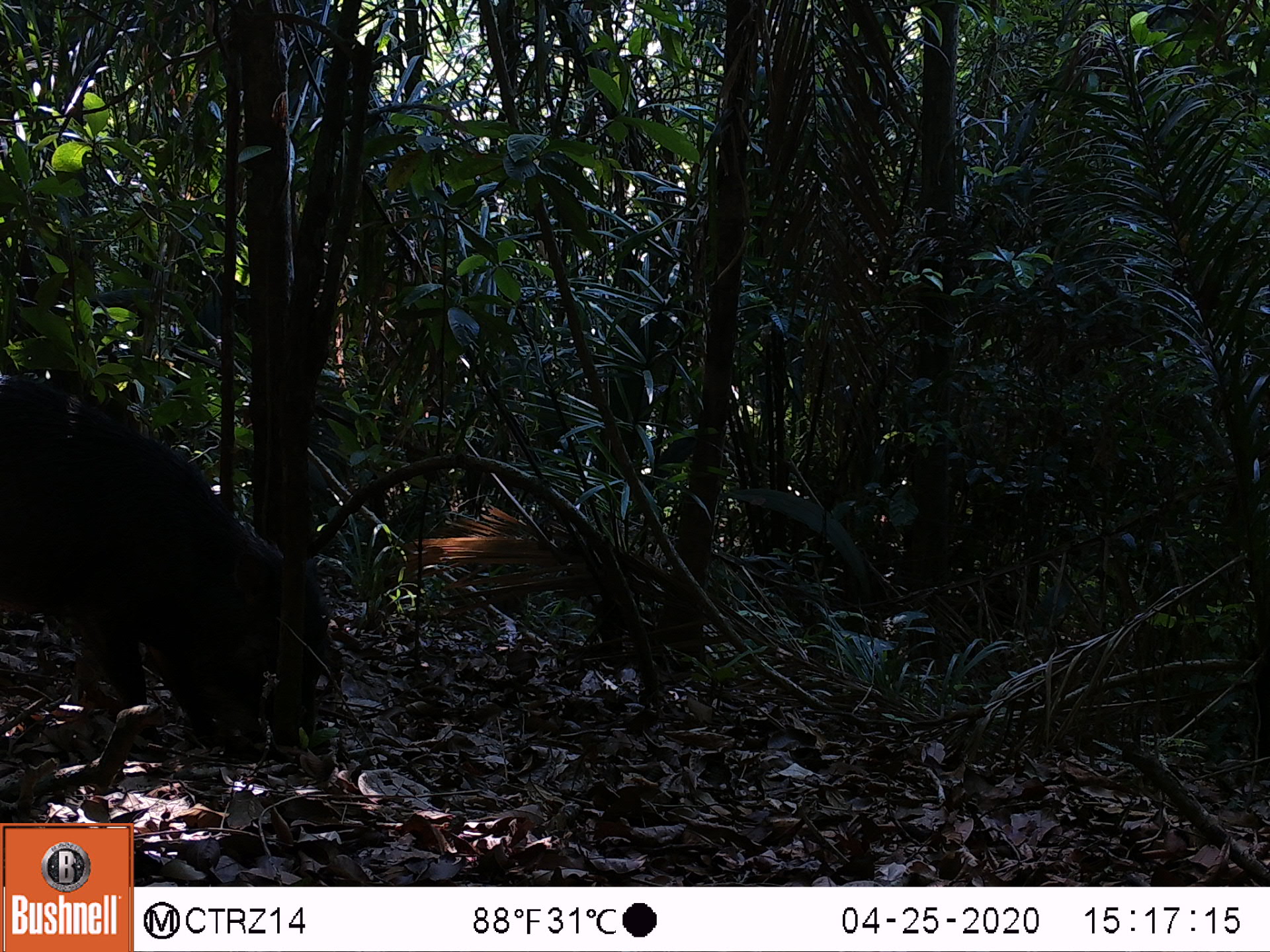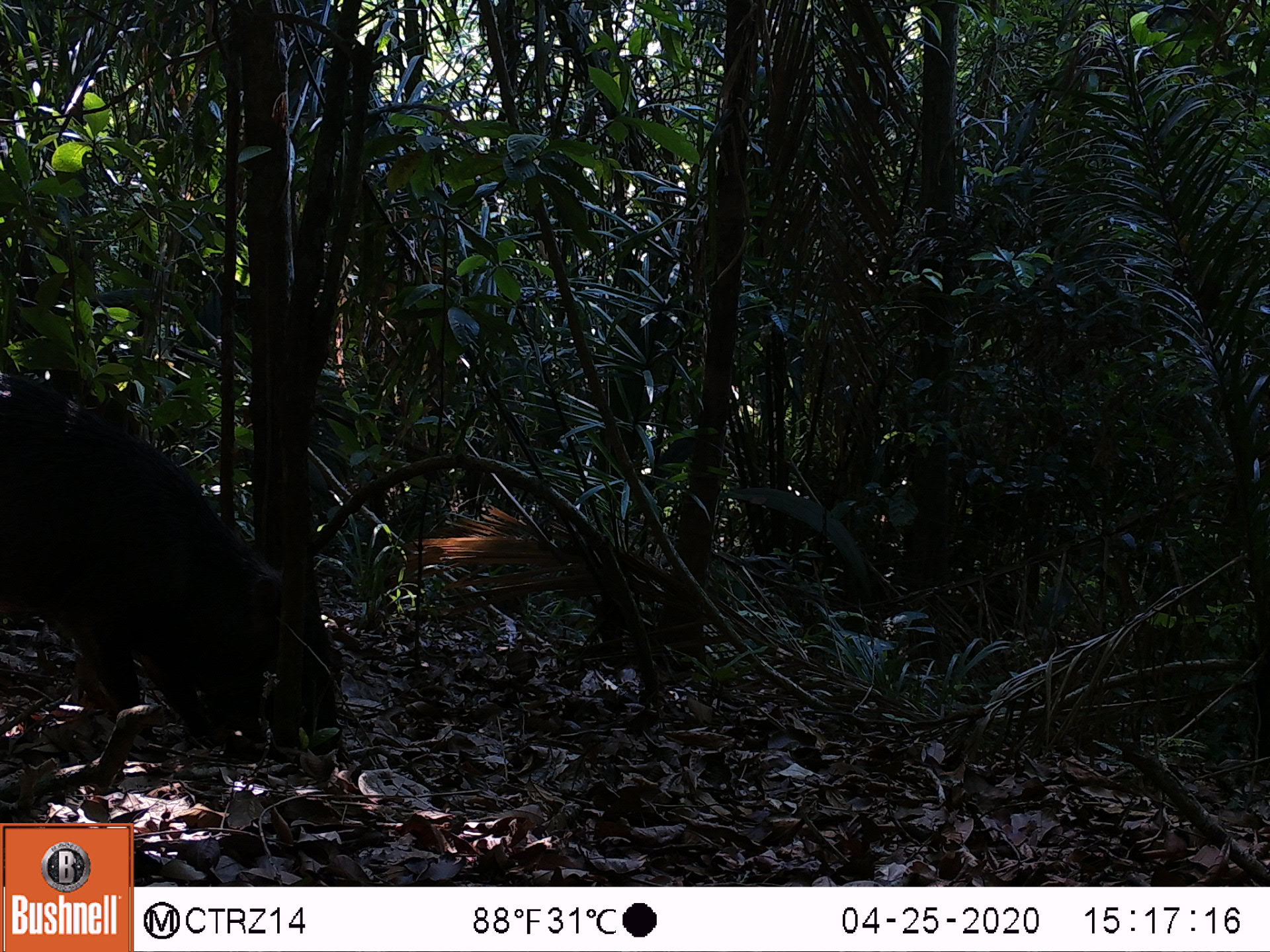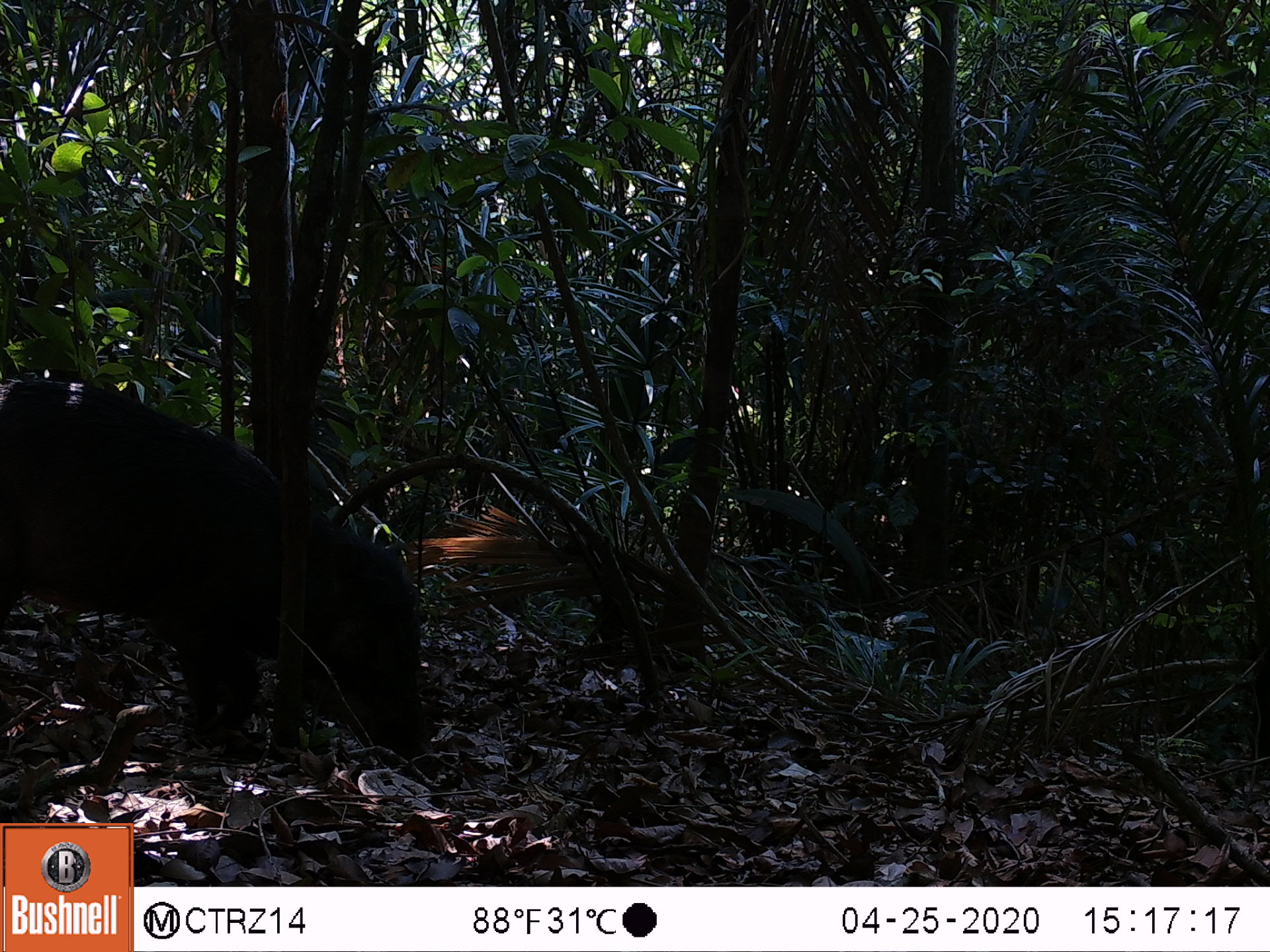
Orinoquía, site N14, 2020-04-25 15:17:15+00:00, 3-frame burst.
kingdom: Animalia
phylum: Chordata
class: Mammalia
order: Artiodactyla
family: Tayassuidae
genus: Tayassu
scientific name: Tayassu pecari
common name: white-lipped peccary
White-lipped peccary (Tayassu pecari).